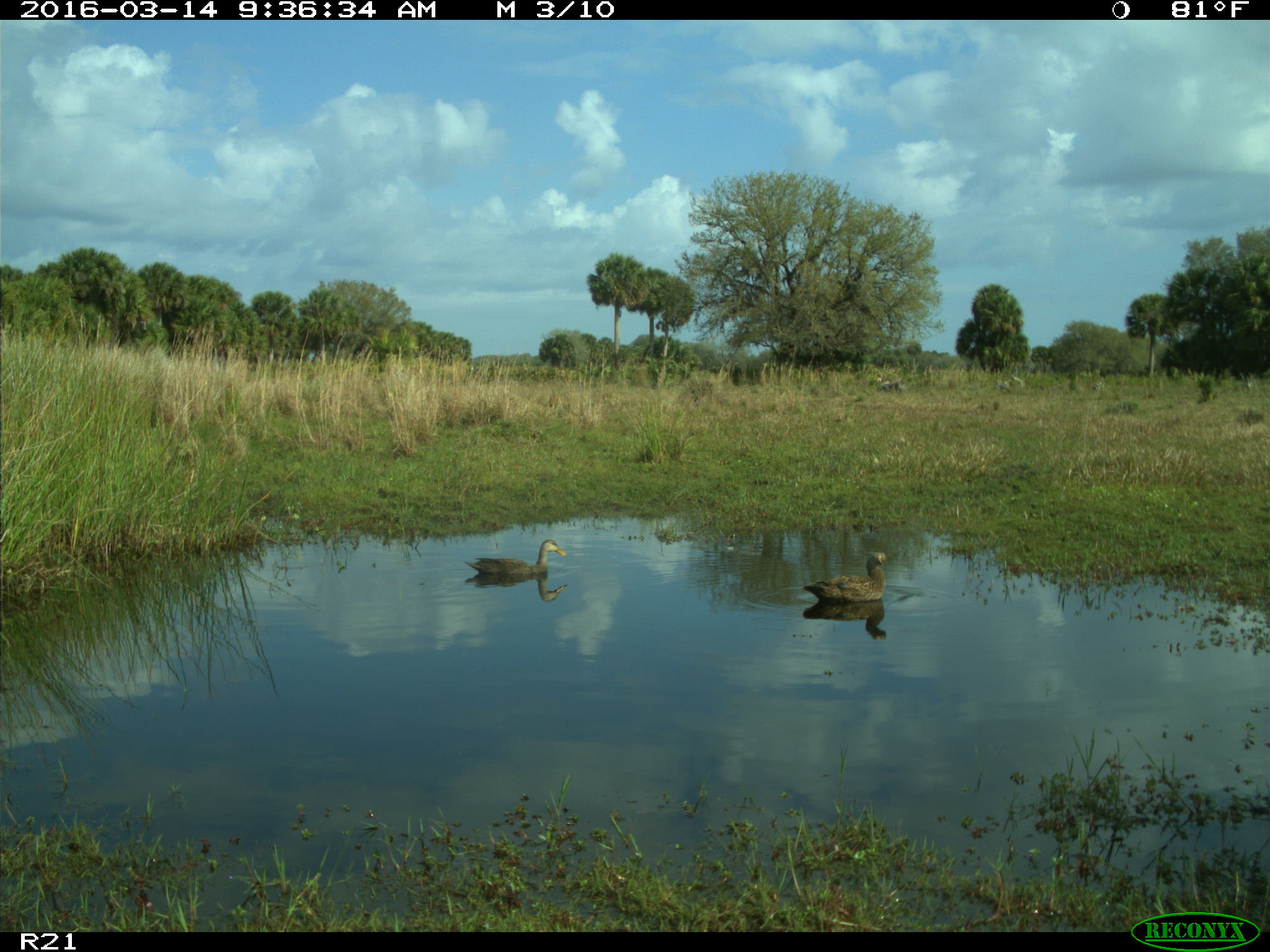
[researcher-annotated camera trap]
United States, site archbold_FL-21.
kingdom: Animalia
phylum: Chordata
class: Aves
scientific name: Aves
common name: birds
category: unidentified bird